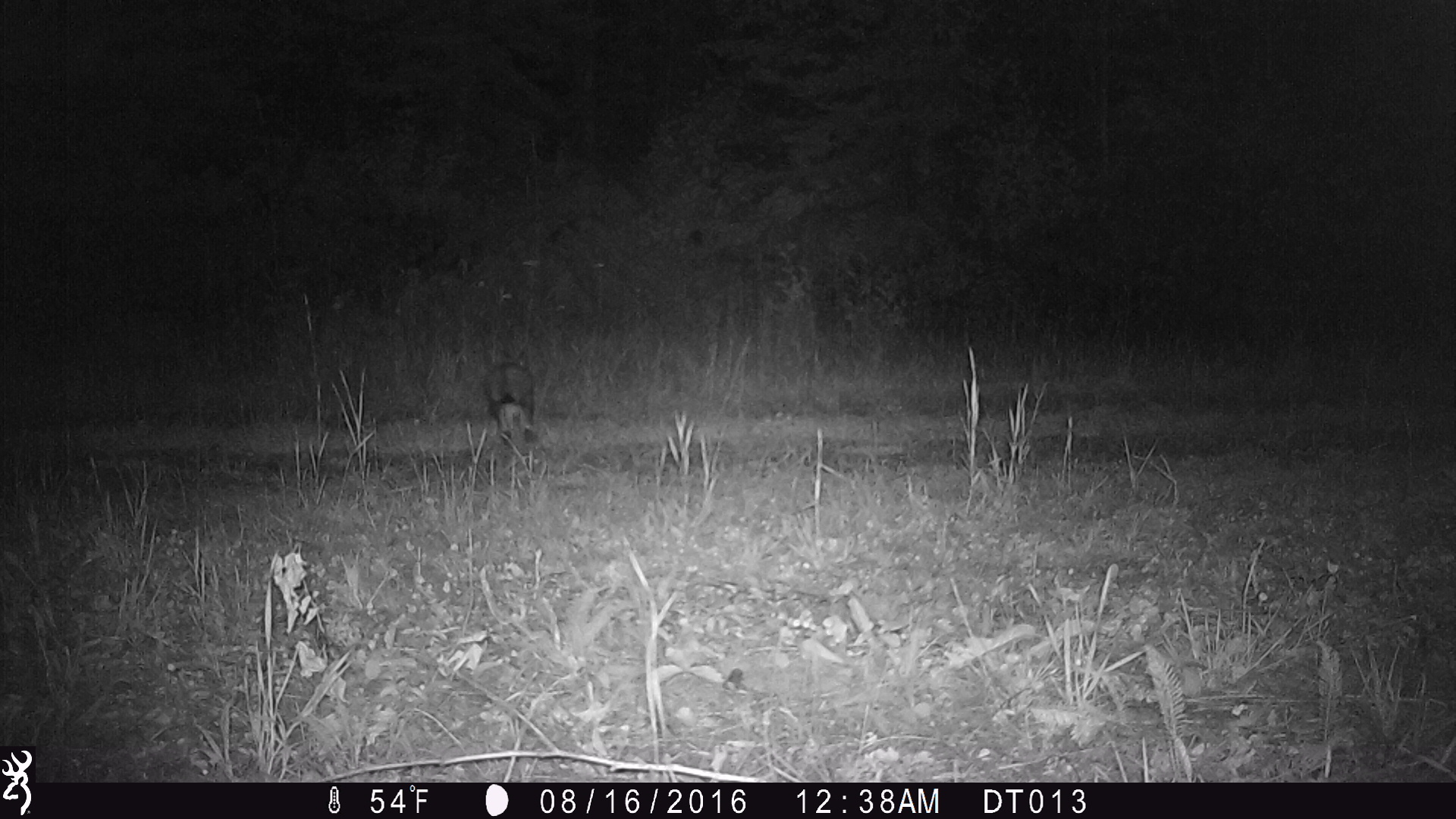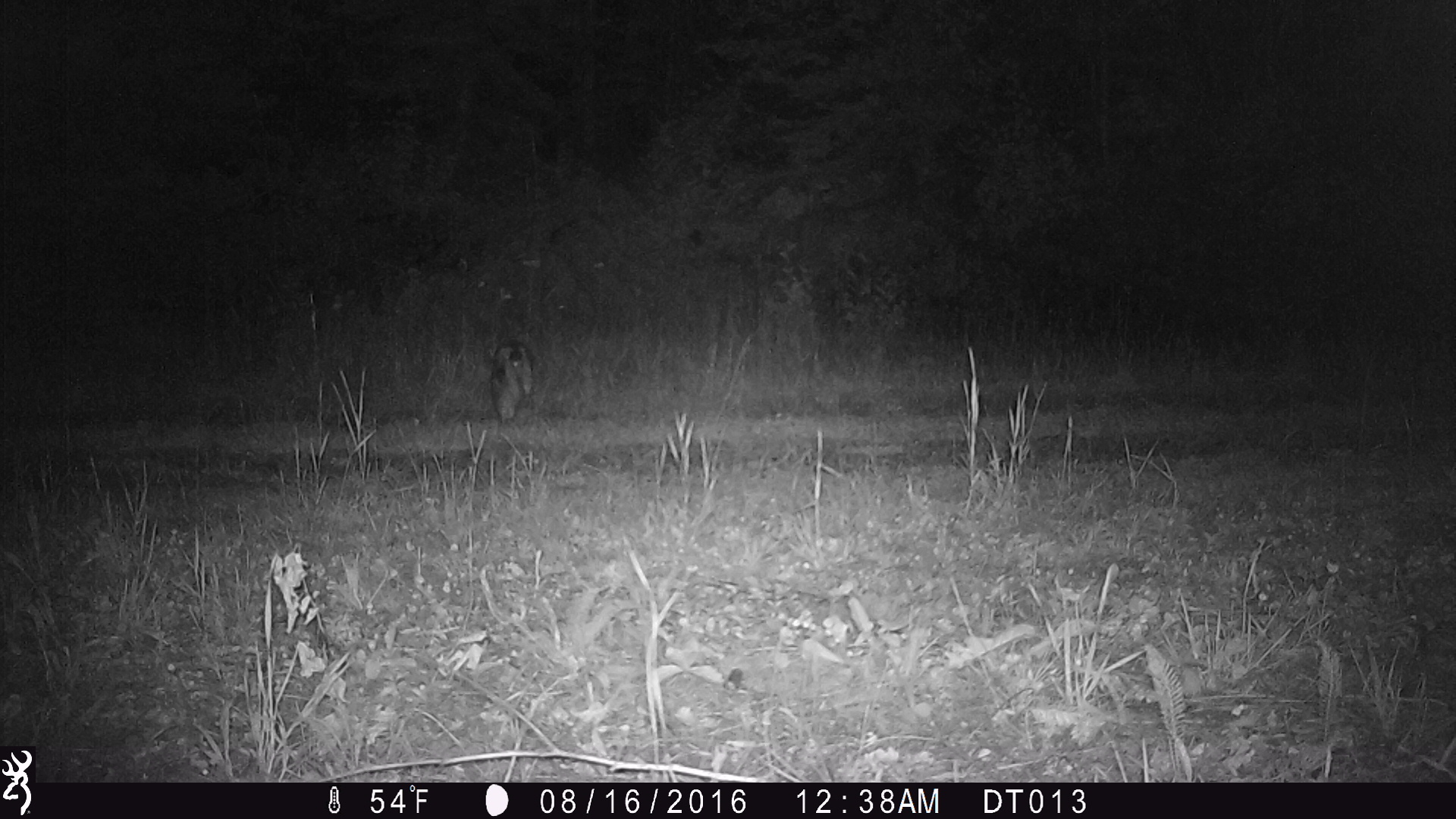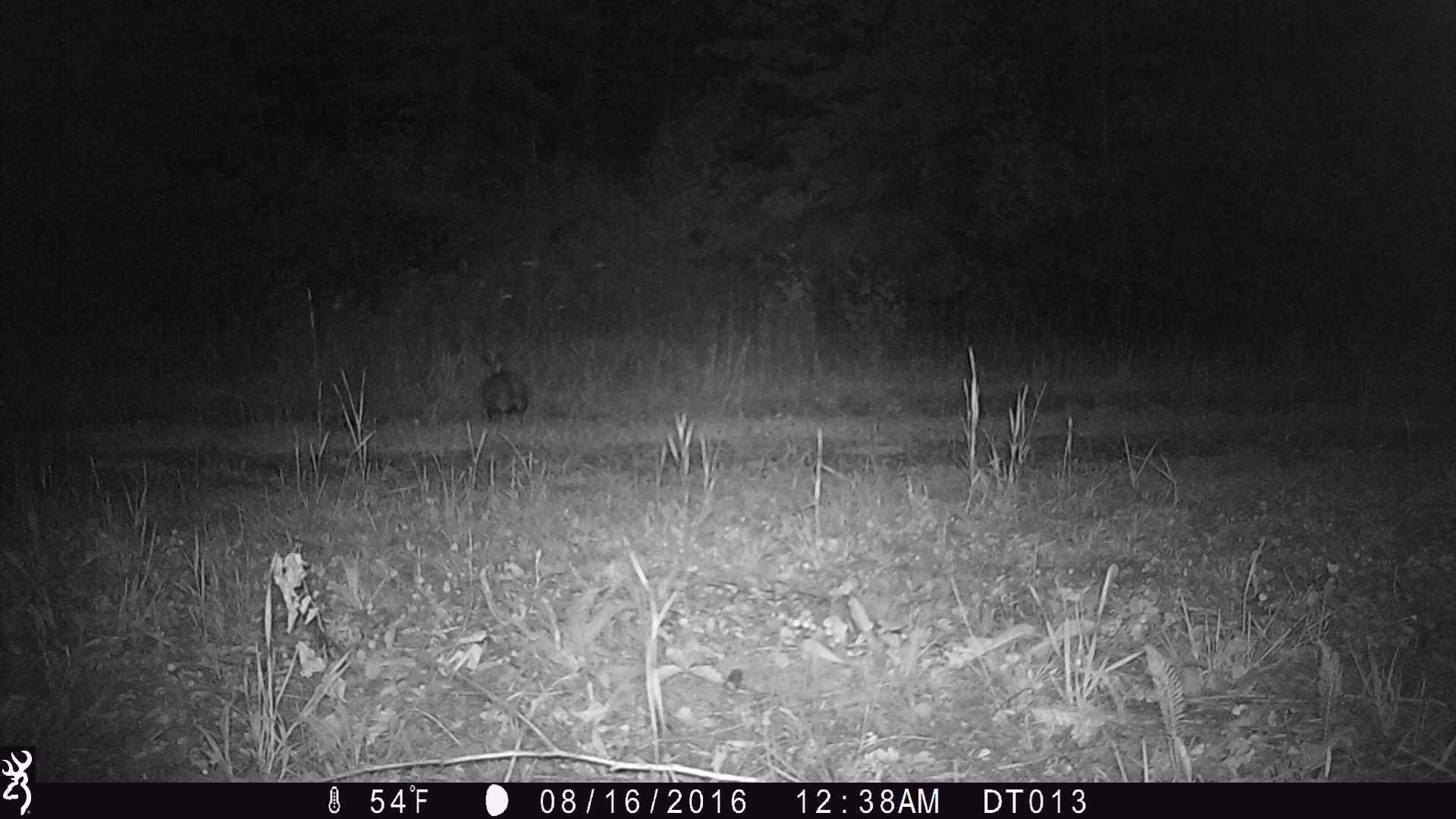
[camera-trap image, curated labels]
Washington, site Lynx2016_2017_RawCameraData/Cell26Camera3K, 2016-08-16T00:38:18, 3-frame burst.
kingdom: Animalia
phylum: Chordata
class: Mammalia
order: Lagomorpha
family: Leporidae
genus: Lepus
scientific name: Lepus americanus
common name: snowshoe hare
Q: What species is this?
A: Lepus americanus (snowshoe hare).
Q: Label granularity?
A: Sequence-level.